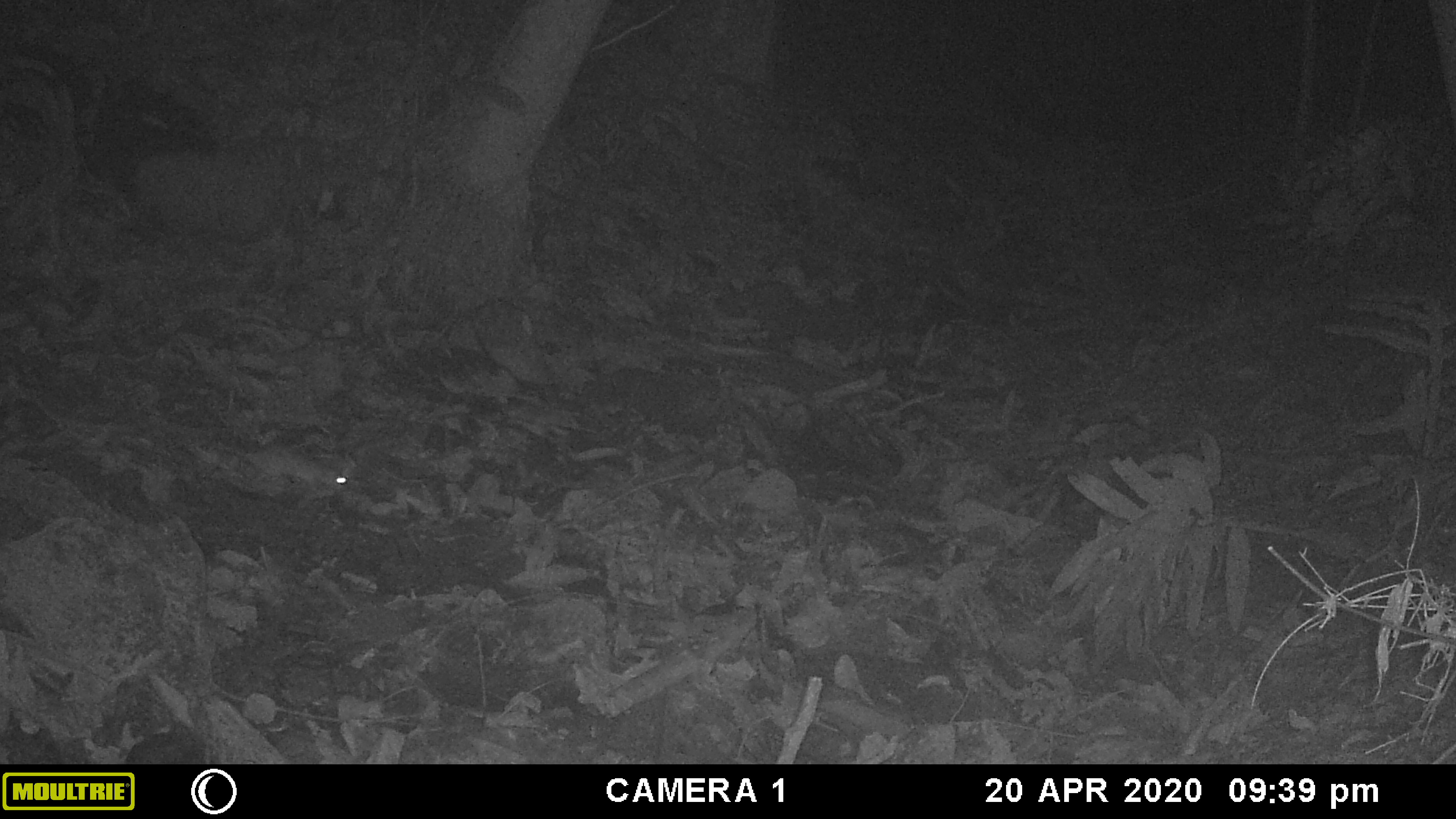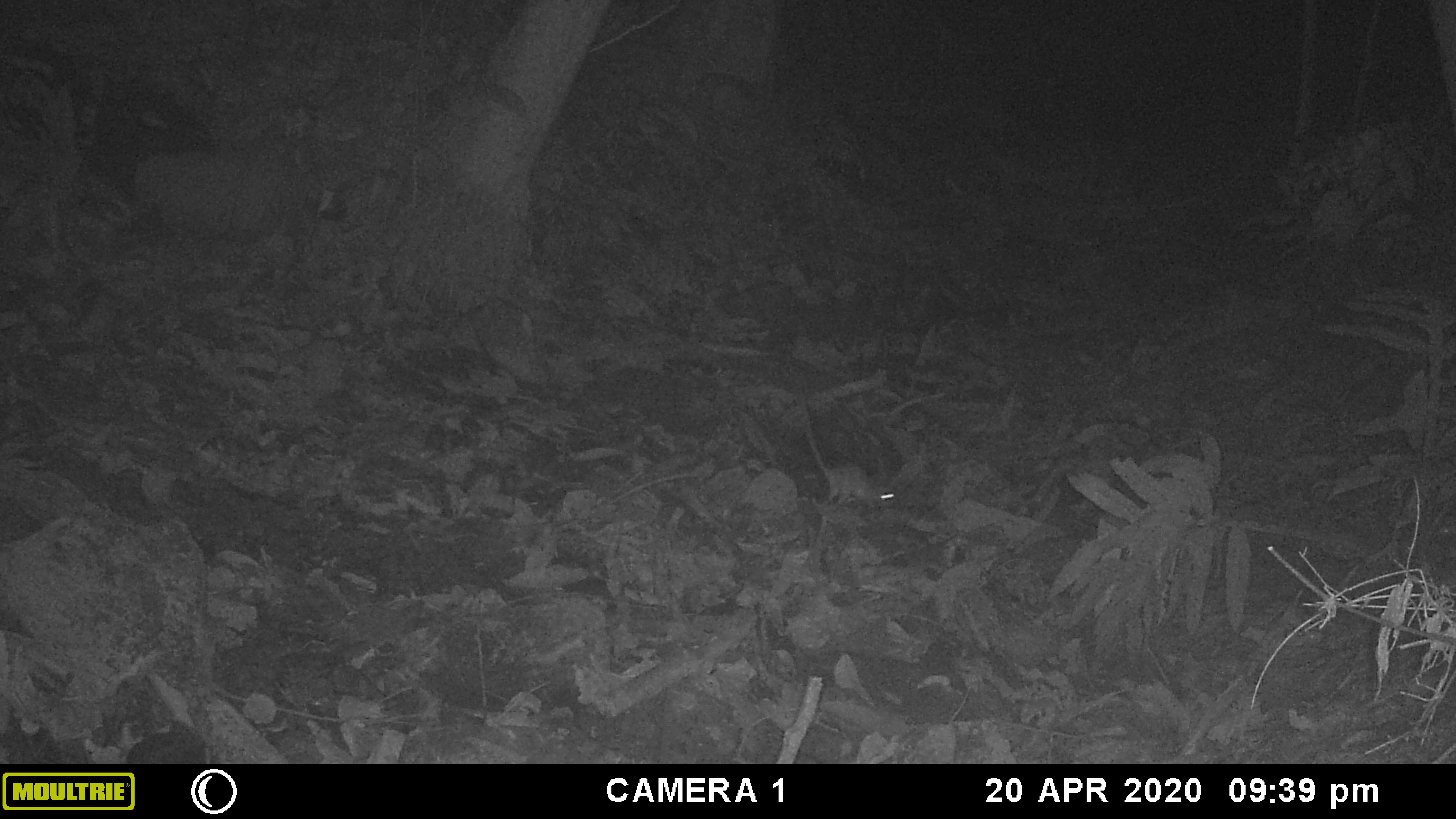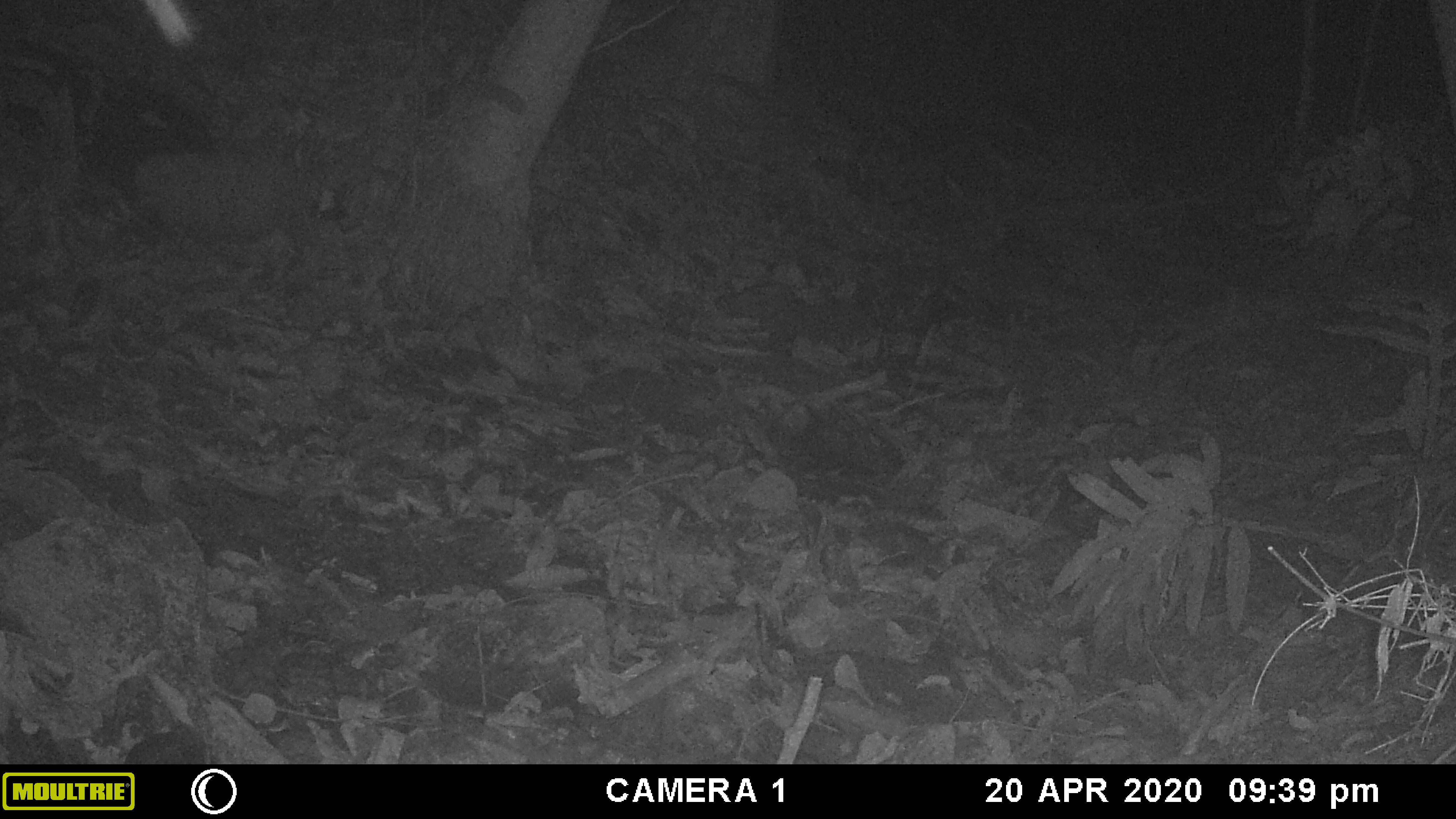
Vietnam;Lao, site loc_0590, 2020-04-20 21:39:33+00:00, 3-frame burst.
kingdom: Animalia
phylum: Chordata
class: Mammalia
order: Rodentia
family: Muridae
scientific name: Muridae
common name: old-world mice and rats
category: unidentified murid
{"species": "unidentified murid (old-world mice and rats) (Muridae)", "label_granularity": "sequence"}